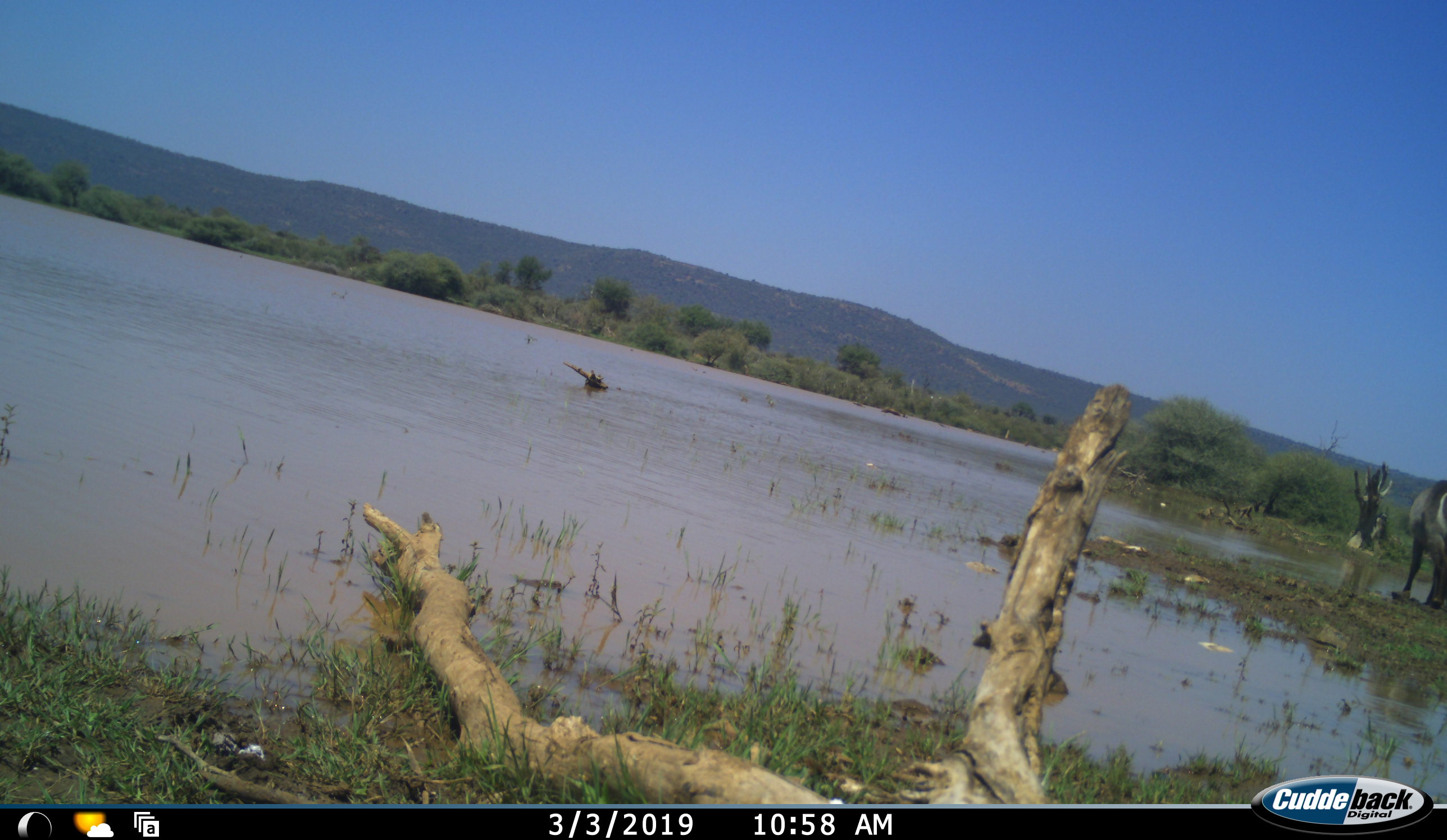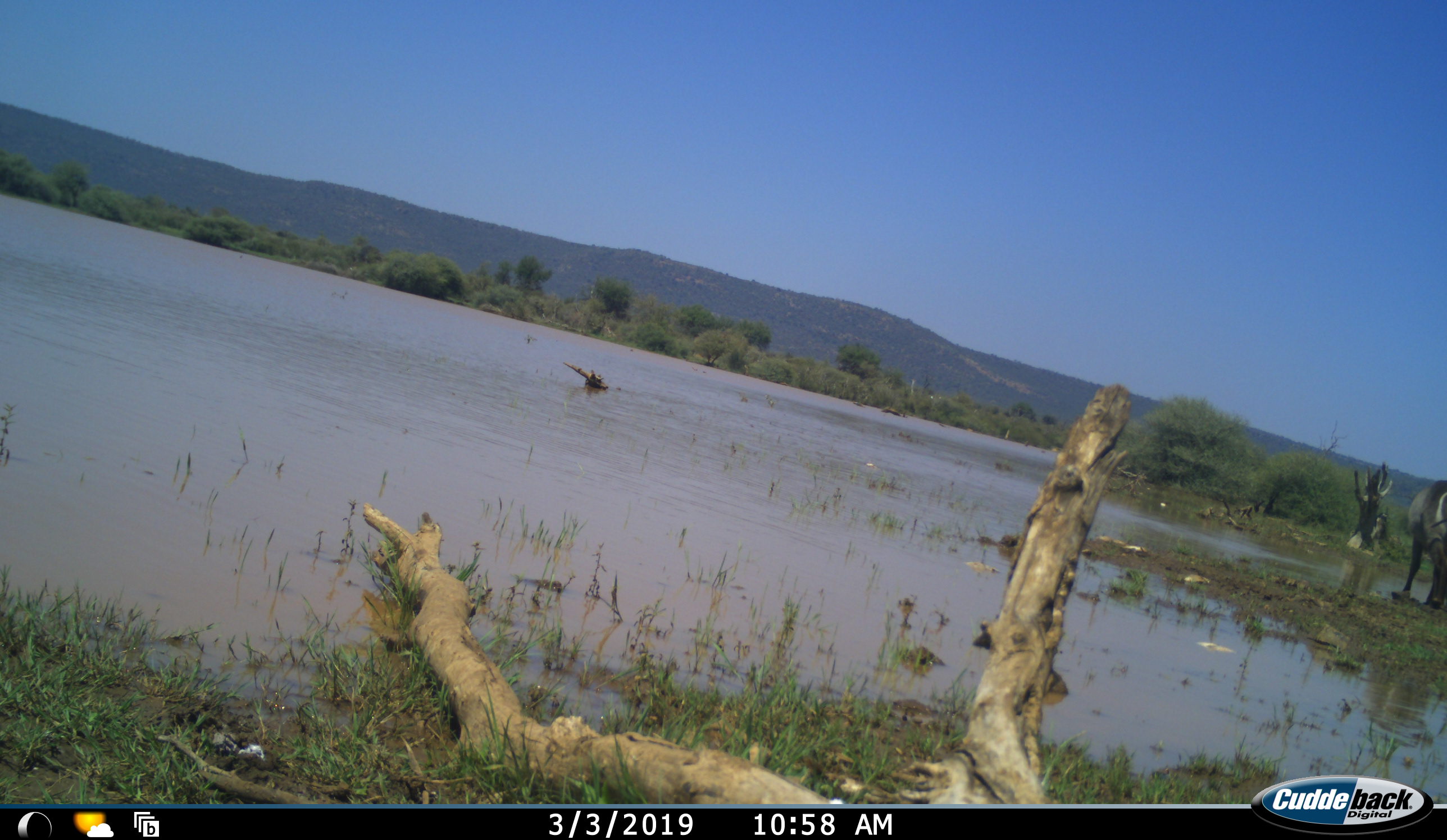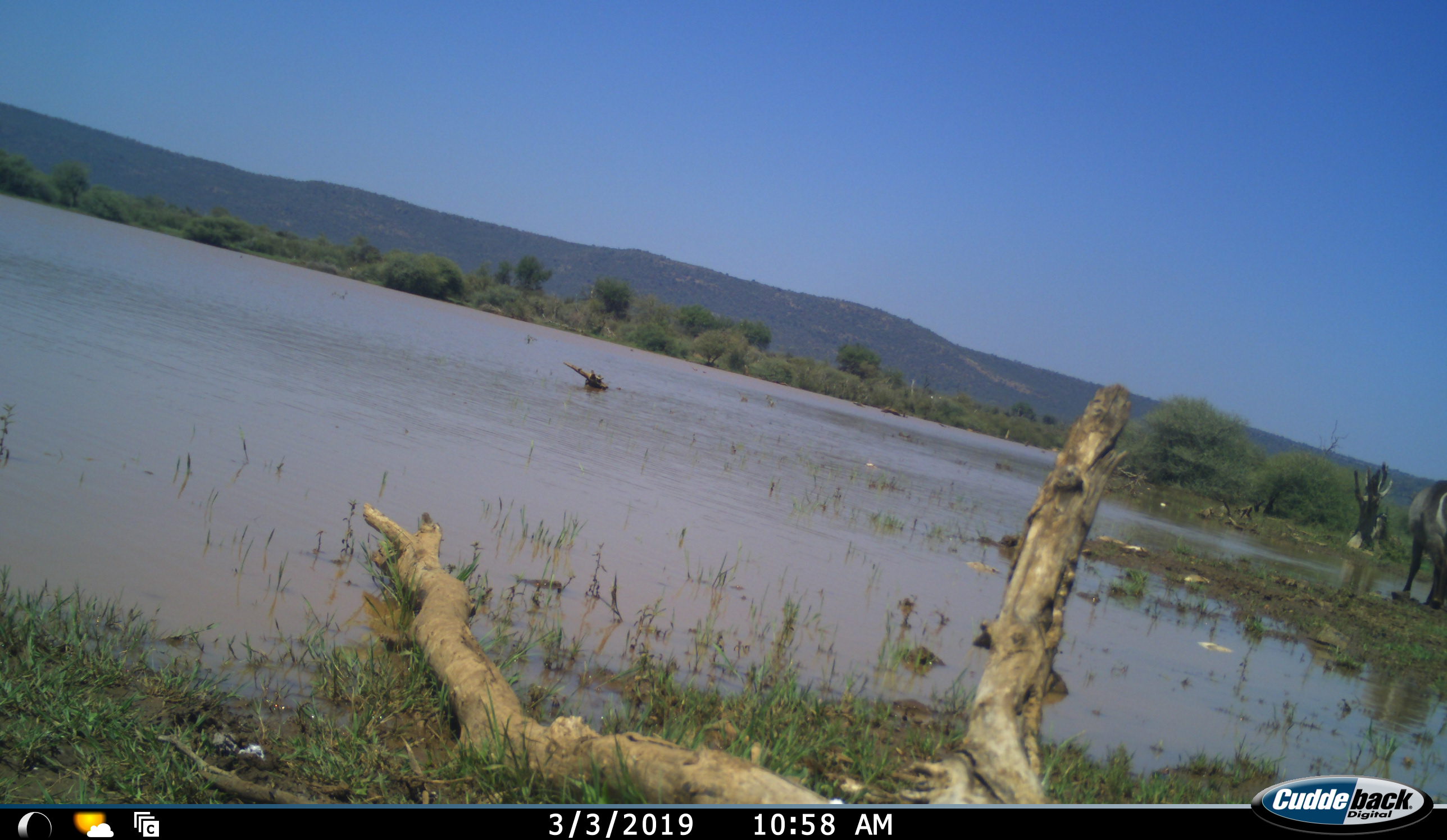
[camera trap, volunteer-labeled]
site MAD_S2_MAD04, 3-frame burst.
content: unidentified animal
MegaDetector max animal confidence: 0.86